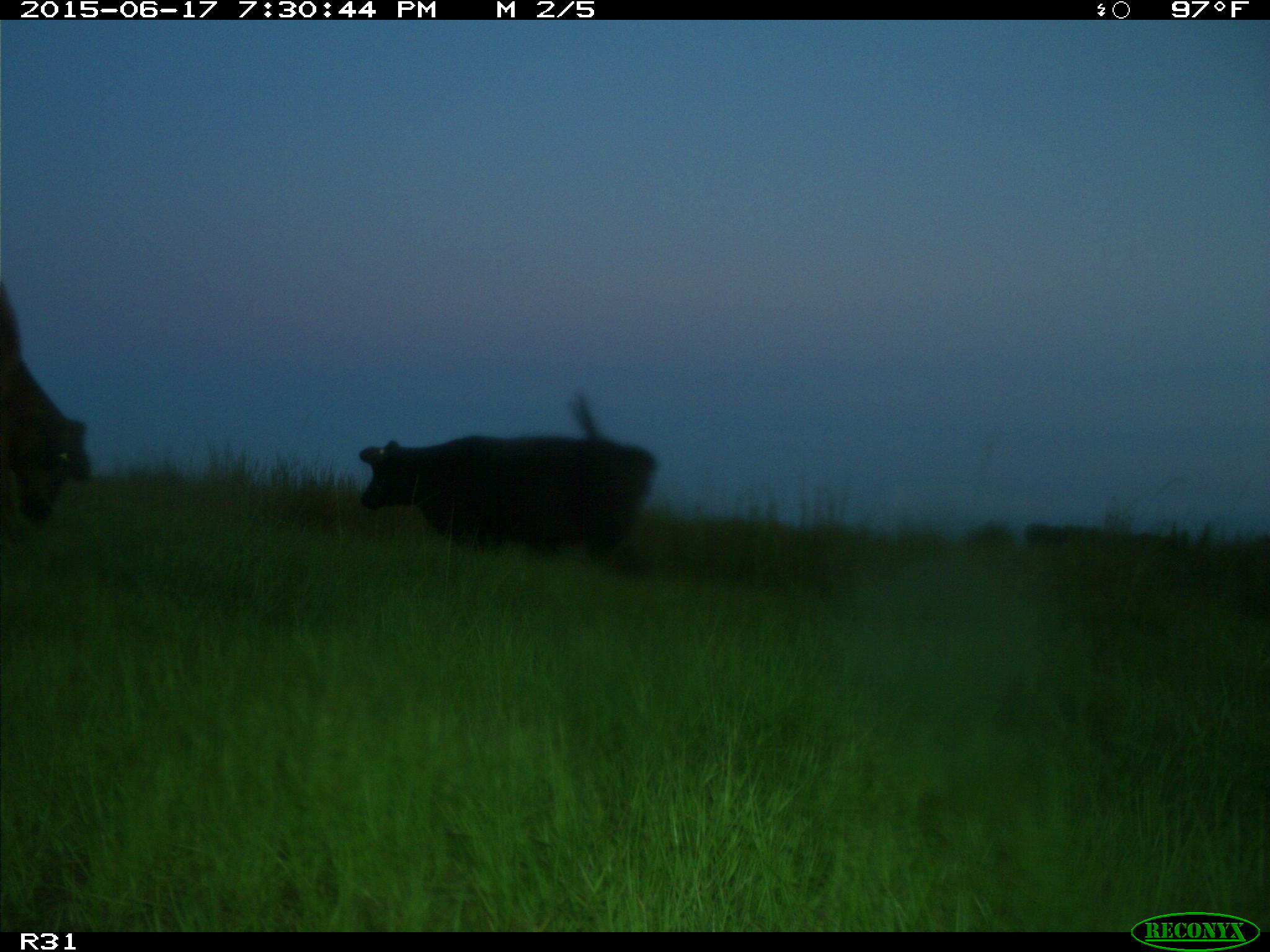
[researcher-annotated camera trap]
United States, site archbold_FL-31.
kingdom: Animalia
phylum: Chordata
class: Mammalia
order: Artiodactyla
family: Bovidae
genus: Bos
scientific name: Bos taurus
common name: domestic cow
Bos taurus (domestic cow).